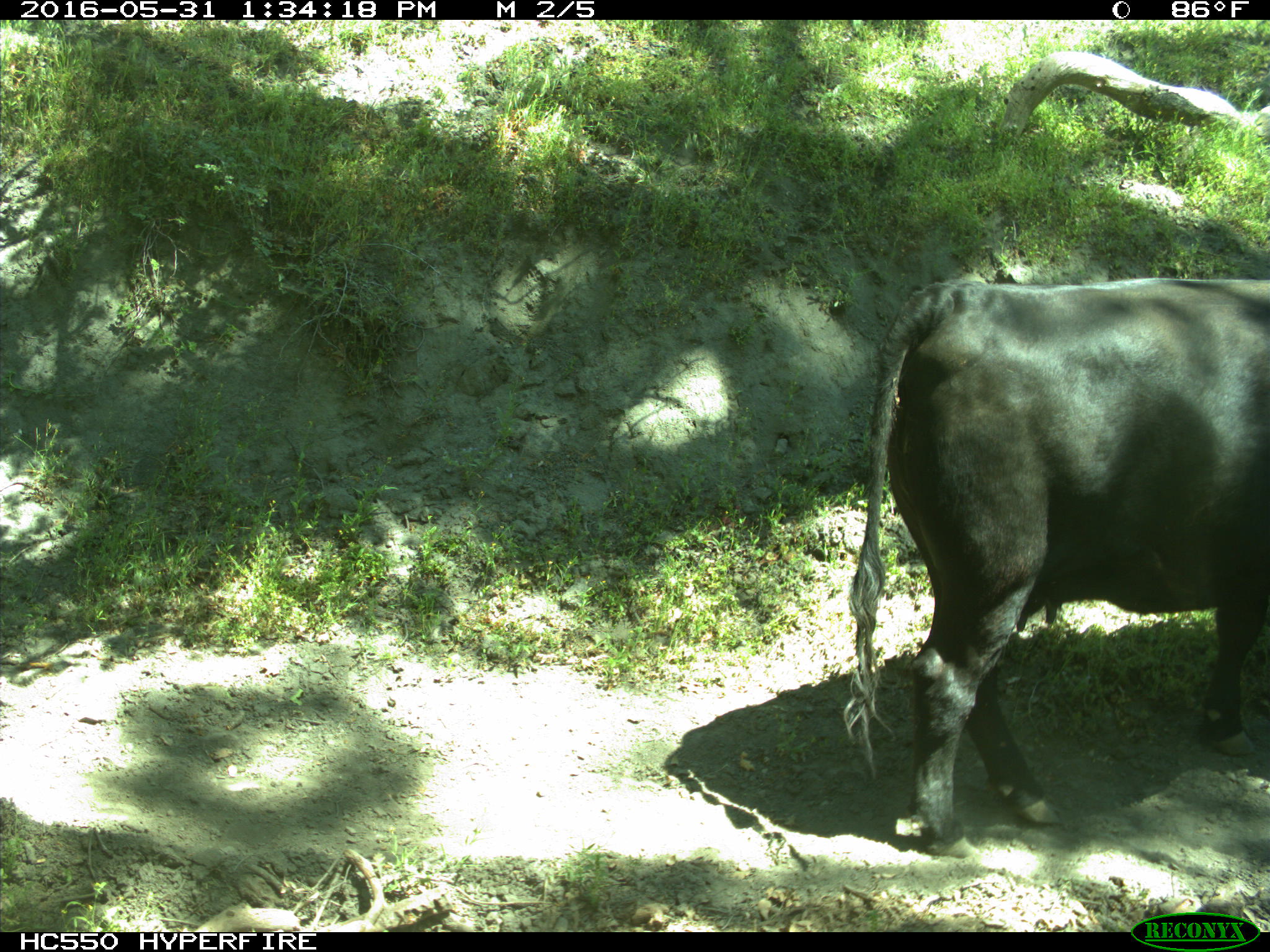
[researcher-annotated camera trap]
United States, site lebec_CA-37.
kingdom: Animalia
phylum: Chordata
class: Mammalia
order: Artiodactyla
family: Bovidae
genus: Bos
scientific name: Bos taurus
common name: domestic cow